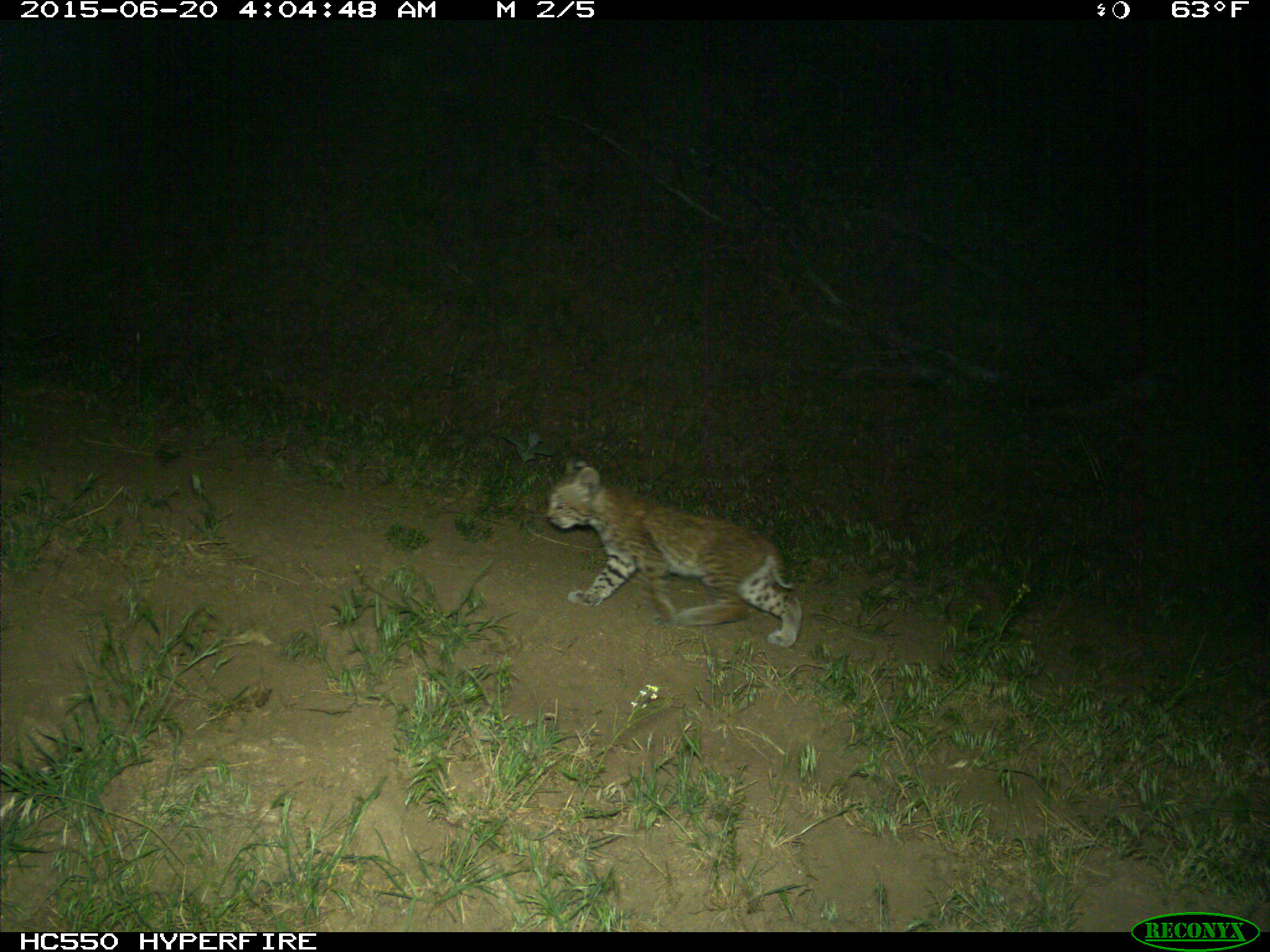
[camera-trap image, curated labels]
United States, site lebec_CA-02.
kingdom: Animalia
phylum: Chordata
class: Mammalia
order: Carnivora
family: Felidae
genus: Lynx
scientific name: Lynx rufus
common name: bobcat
Lynx rufus (bobcat).